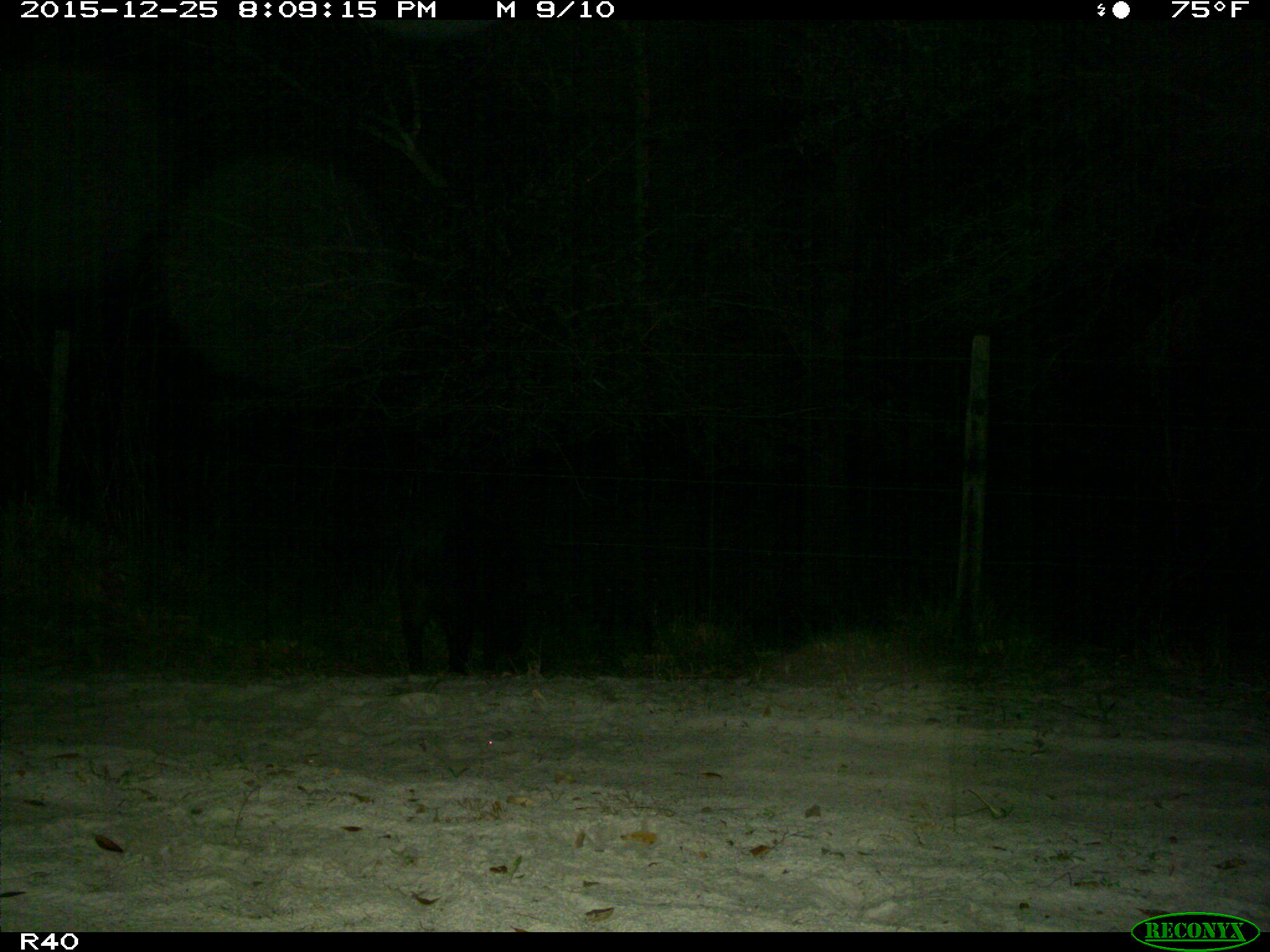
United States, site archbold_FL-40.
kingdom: Animalia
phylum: Chordata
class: Mammalia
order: Artiodactyla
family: Suidae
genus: Sus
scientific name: Sus scrofa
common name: wild boar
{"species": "Sus scrofa (wild boar)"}